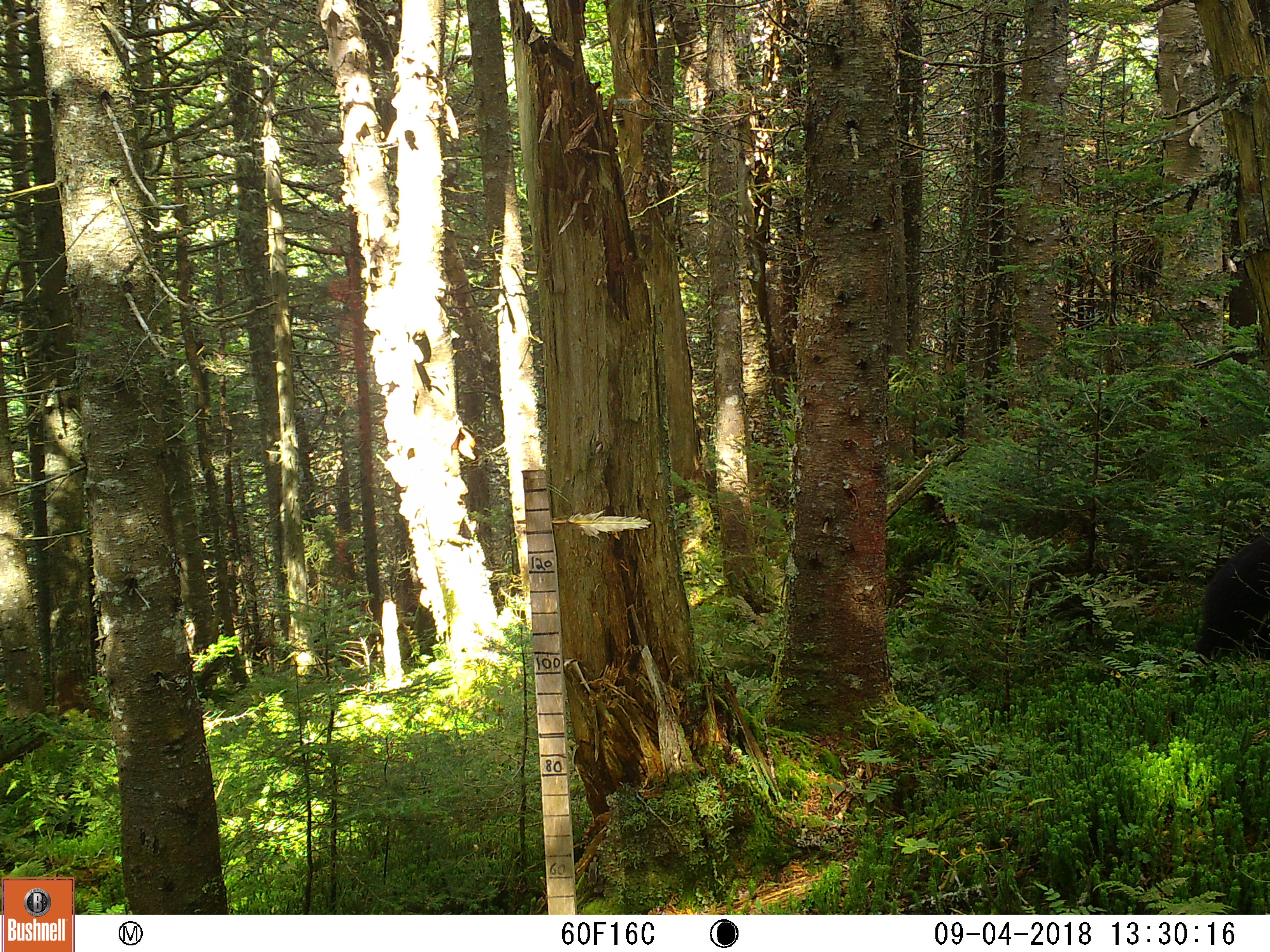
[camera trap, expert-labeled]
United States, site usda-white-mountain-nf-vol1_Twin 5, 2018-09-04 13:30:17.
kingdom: Animalia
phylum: Chordata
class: Mammalia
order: Carnivora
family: Ursidae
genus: Ursus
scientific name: Ursus americanus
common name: black bear